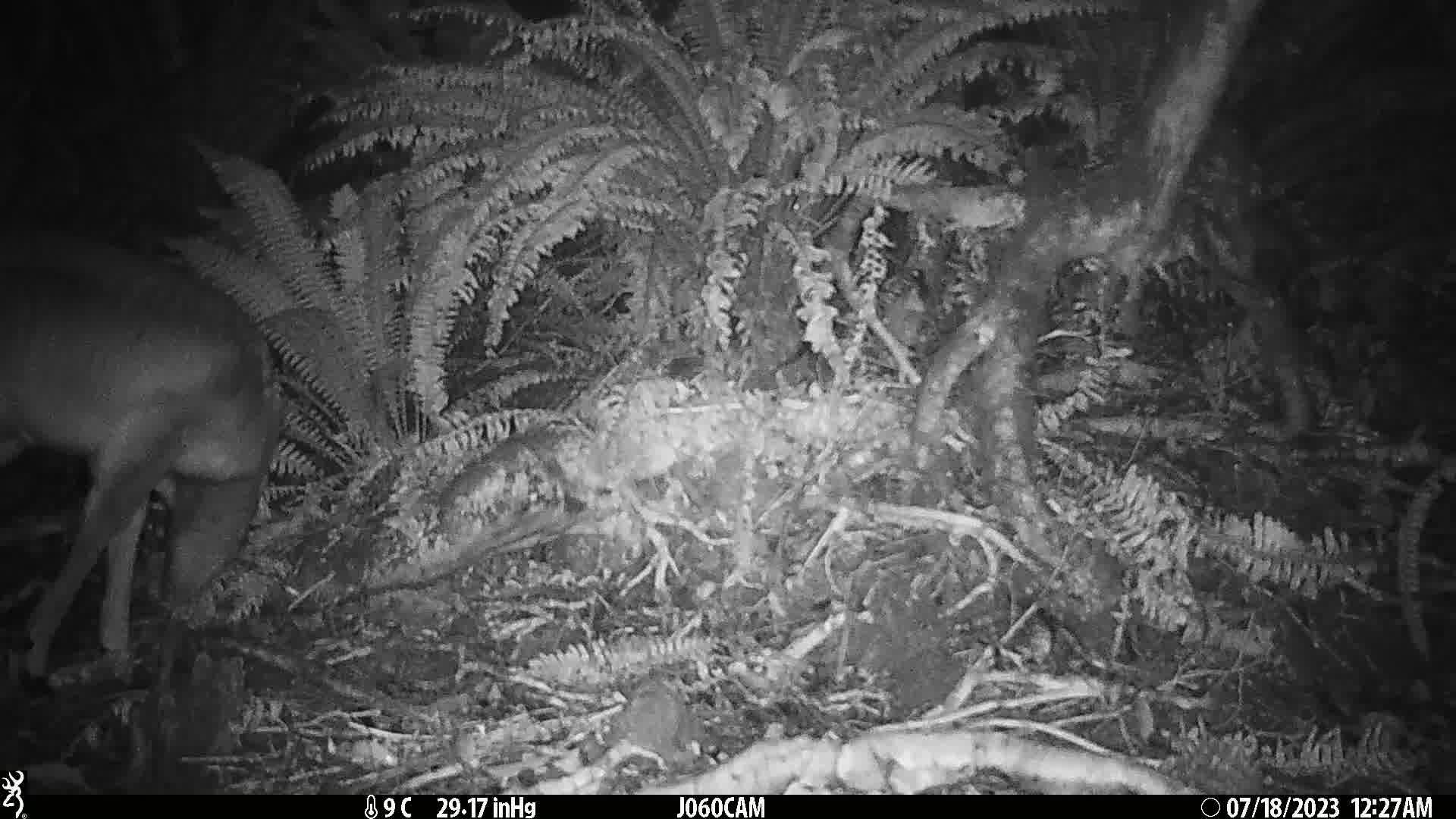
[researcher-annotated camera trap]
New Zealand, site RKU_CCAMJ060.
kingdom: Animalia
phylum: Chordata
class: Mammalia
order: Artiodactyla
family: Cervidae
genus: Odocoileus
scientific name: Odocoileus virginianus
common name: white-tailed deer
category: white tailed deer